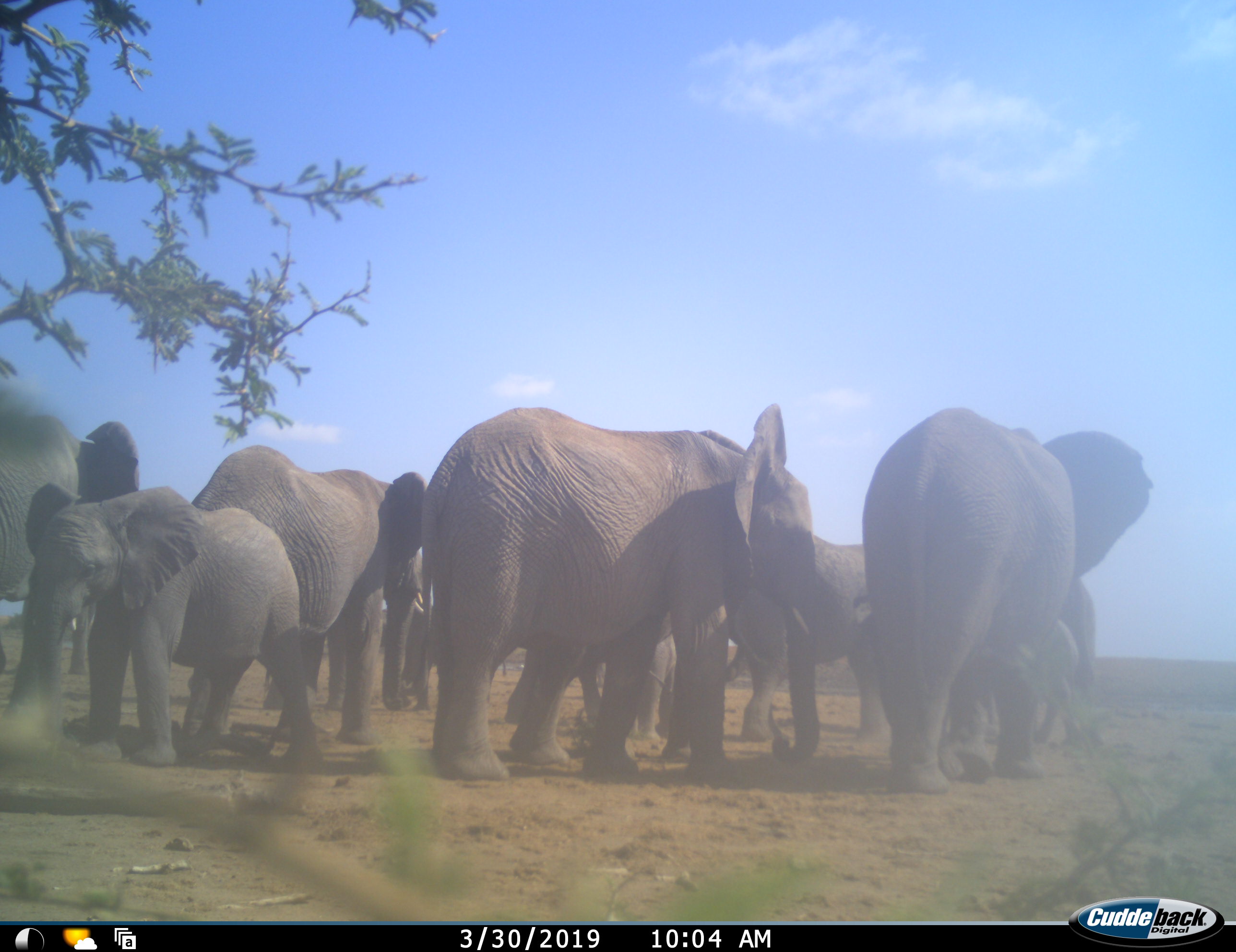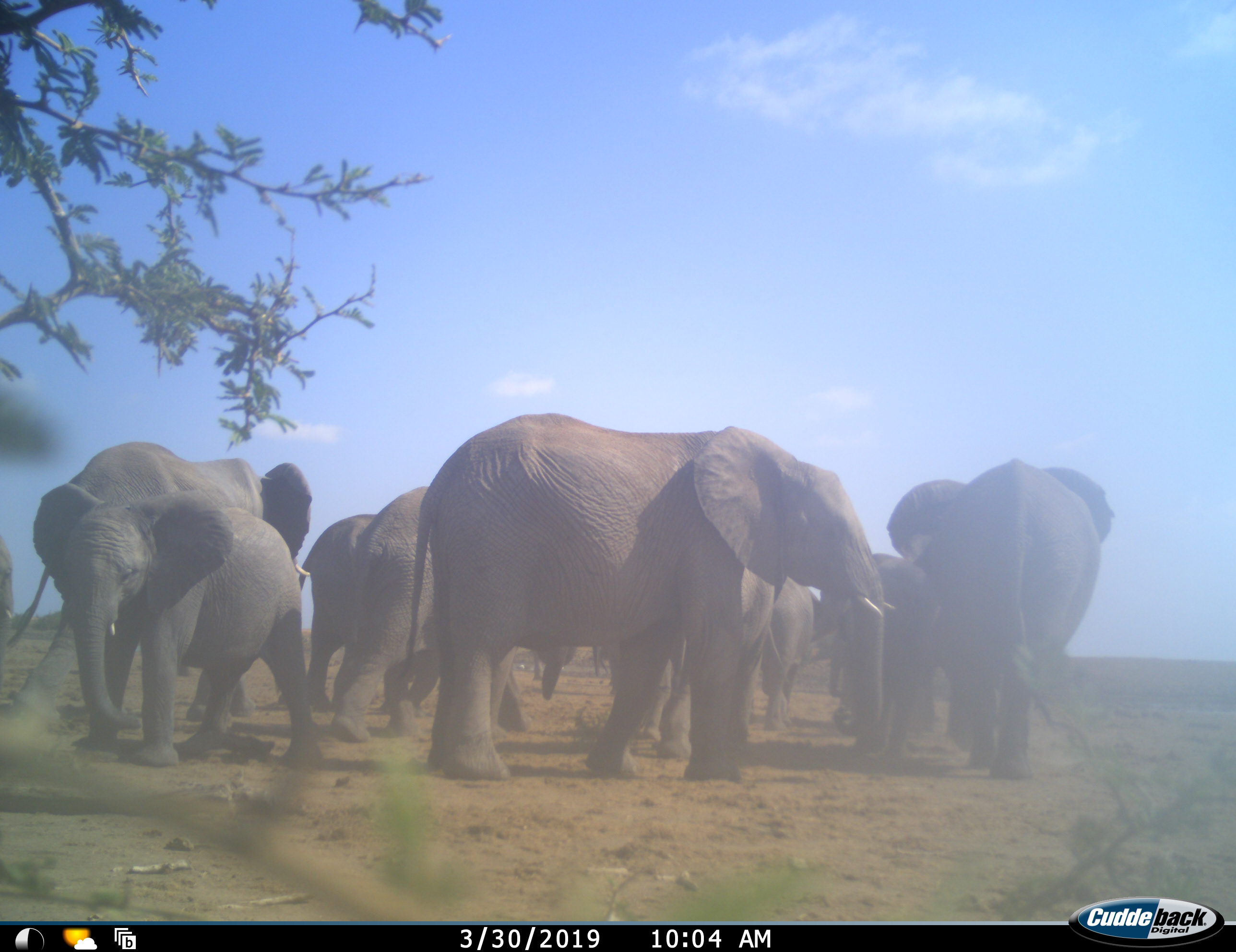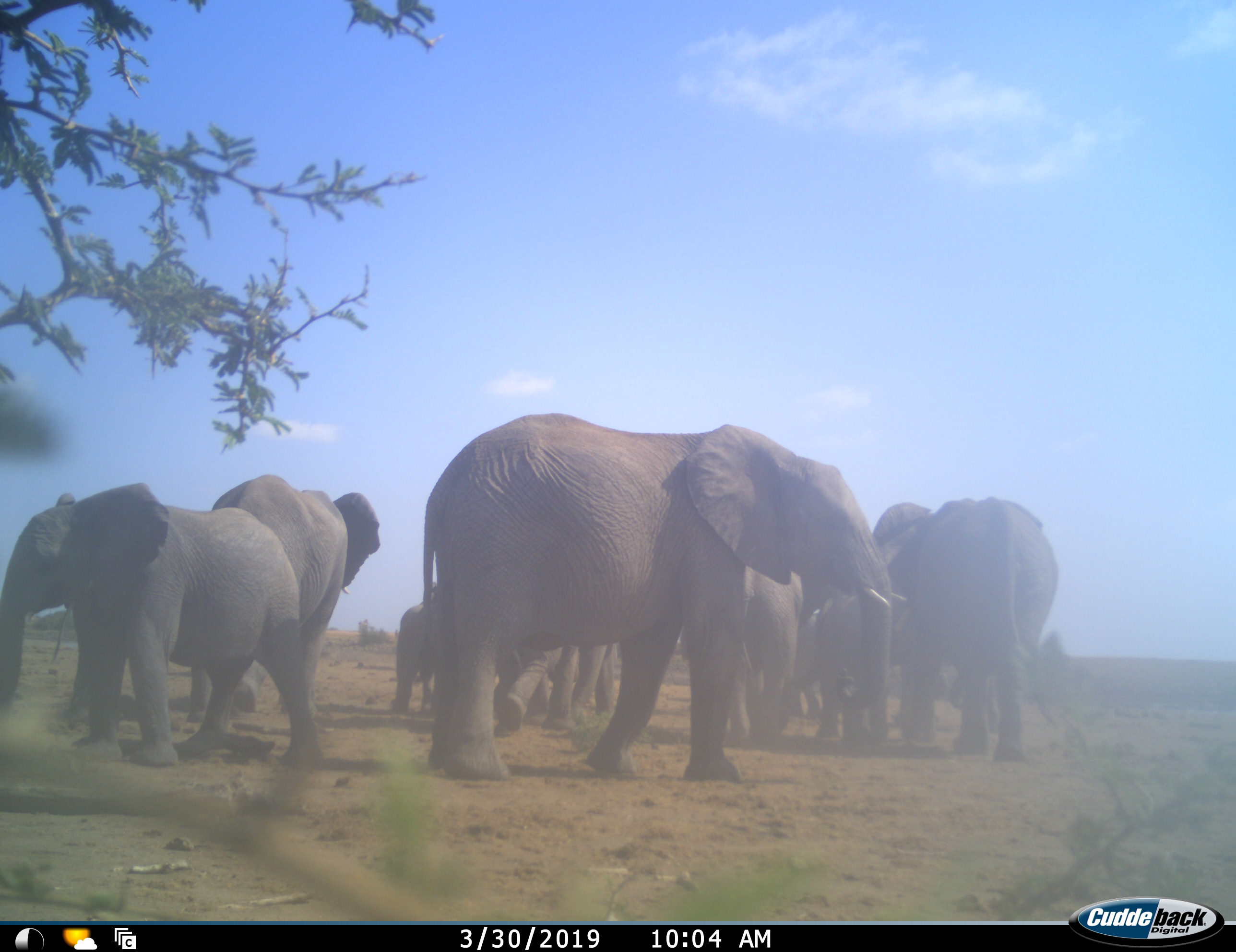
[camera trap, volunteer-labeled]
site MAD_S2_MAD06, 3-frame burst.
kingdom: Animalia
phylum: Chordata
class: Mammalia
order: Proboscidea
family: Elephantidae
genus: Loxodonta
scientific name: Loxodonta africana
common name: african bush elephant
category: elephant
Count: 11-50.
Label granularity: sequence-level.